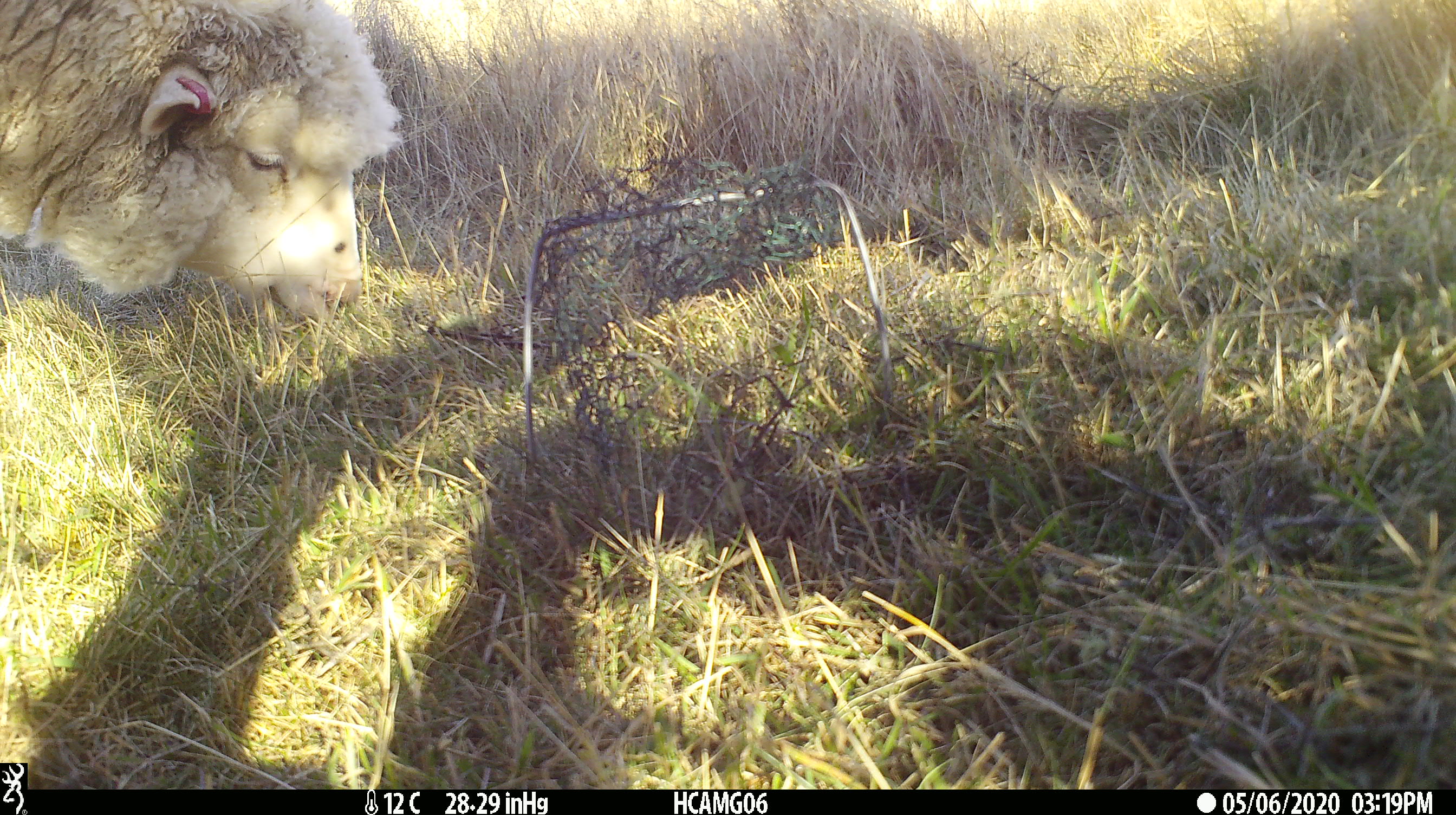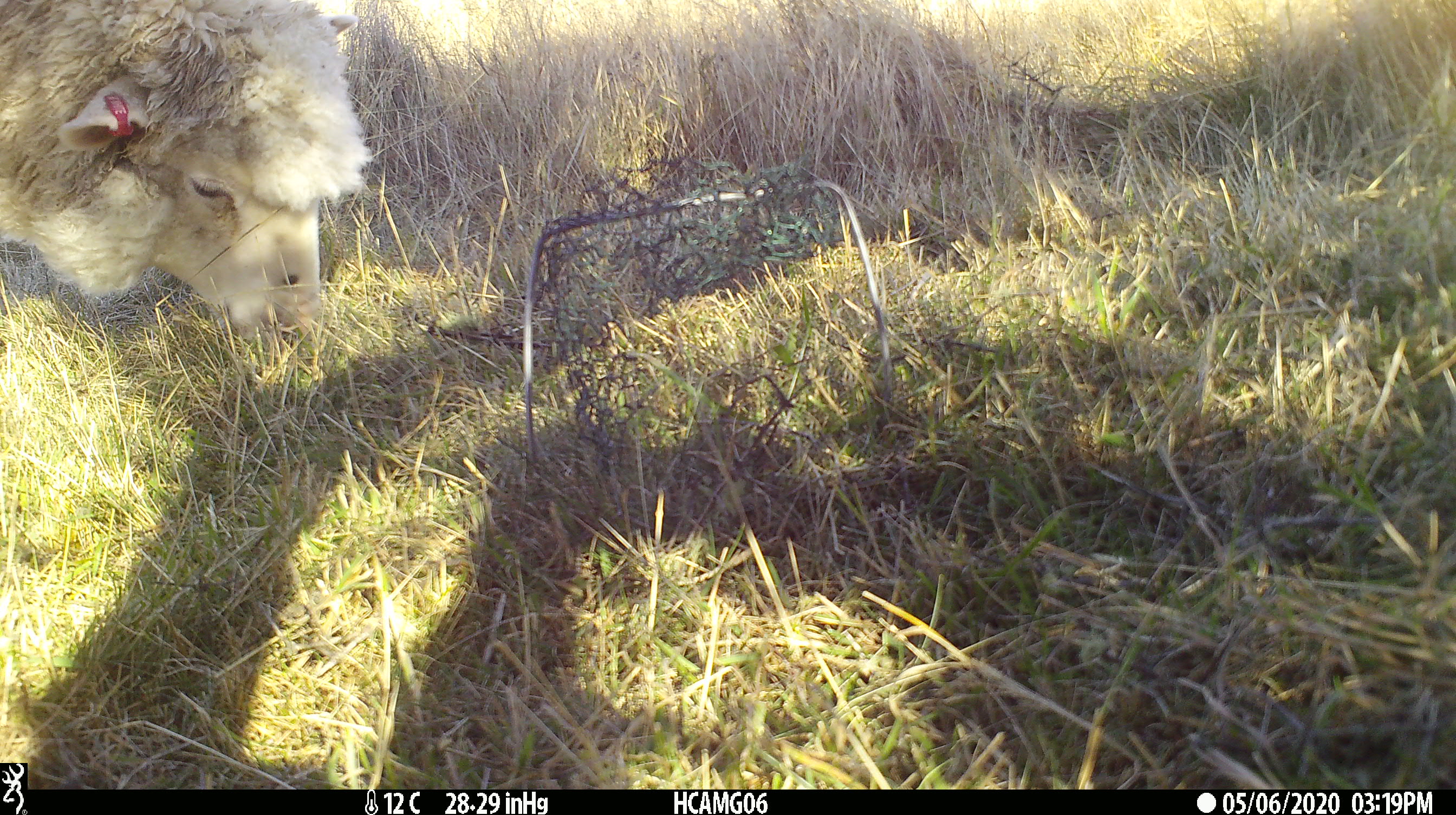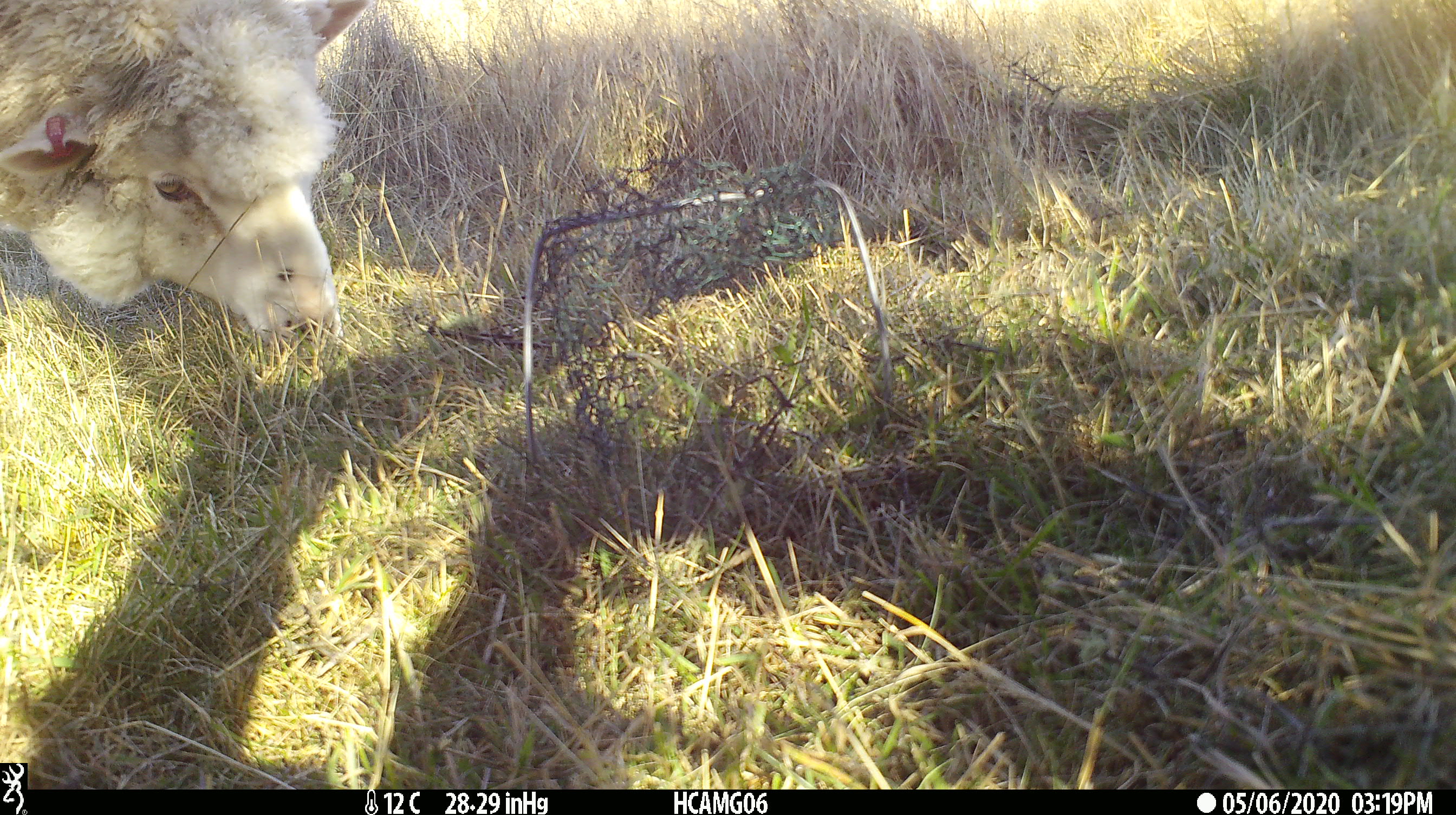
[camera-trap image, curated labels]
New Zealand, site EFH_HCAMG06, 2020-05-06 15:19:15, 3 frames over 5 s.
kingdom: Animalia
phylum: Chordata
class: Mammalia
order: Artiodactyla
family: Bovidae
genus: Ovis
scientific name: Ovis aries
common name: domestic sheep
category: sheep